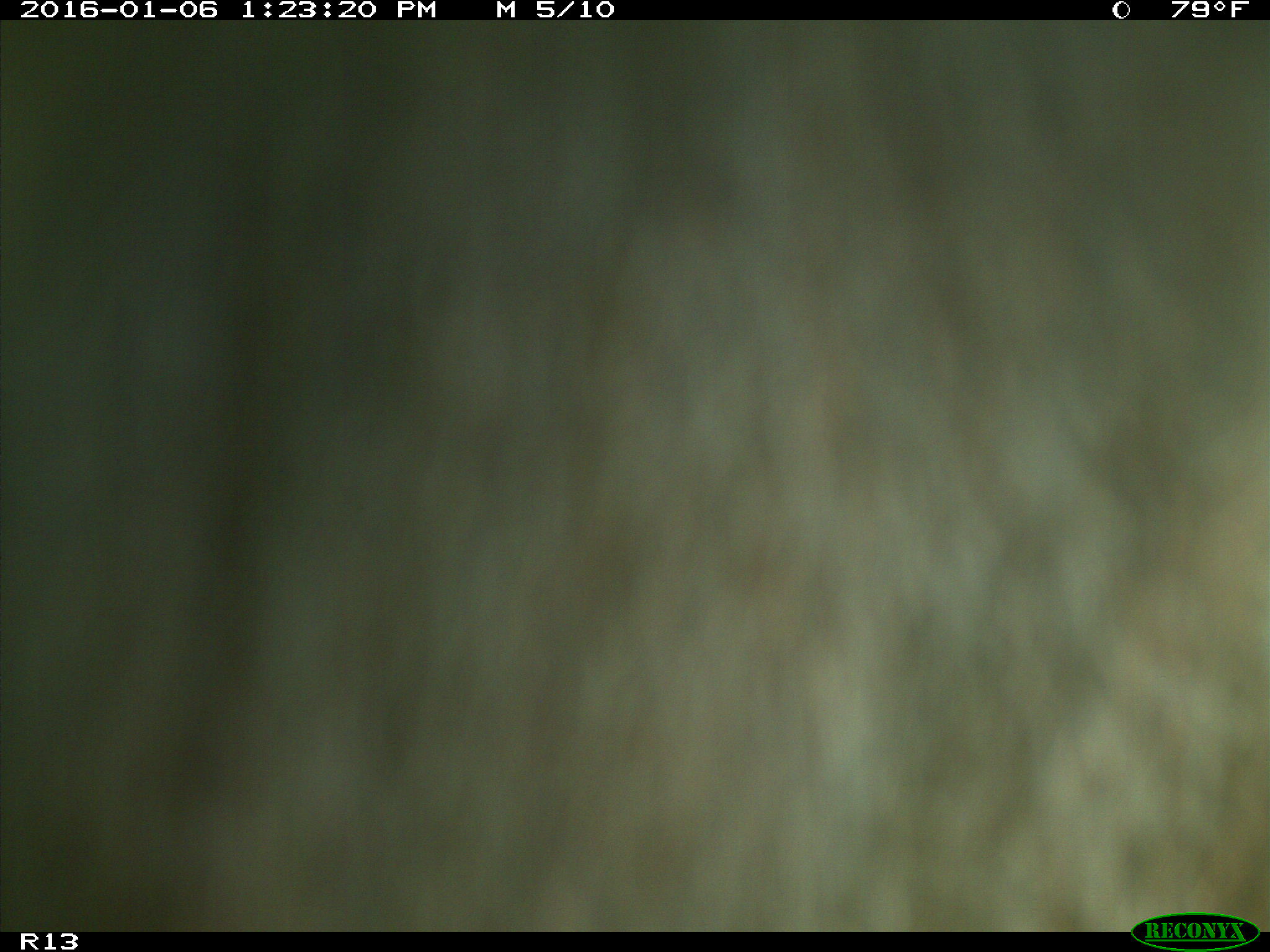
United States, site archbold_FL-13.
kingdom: Animalia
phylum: Chordata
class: Mammalia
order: Artiodactyla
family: Bovidae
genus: Bos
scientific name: Bos taurus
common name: domestic cow